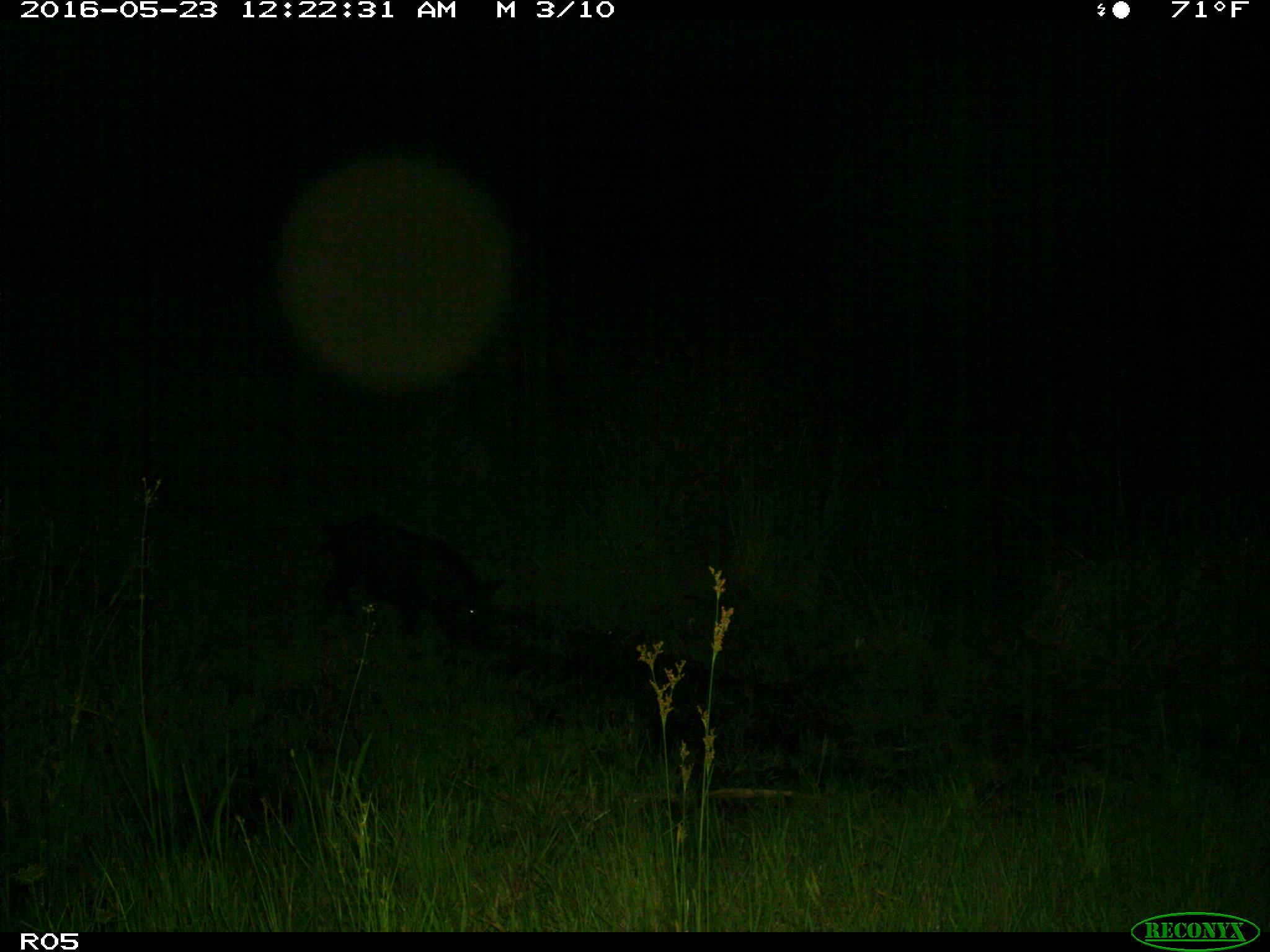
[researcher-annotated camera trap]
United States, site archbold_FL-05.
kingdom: Animalia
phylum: Chordata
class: Mammalia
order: Artiodactyla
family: Suidae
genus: Sus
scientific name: Sus scrofa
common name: wild boar